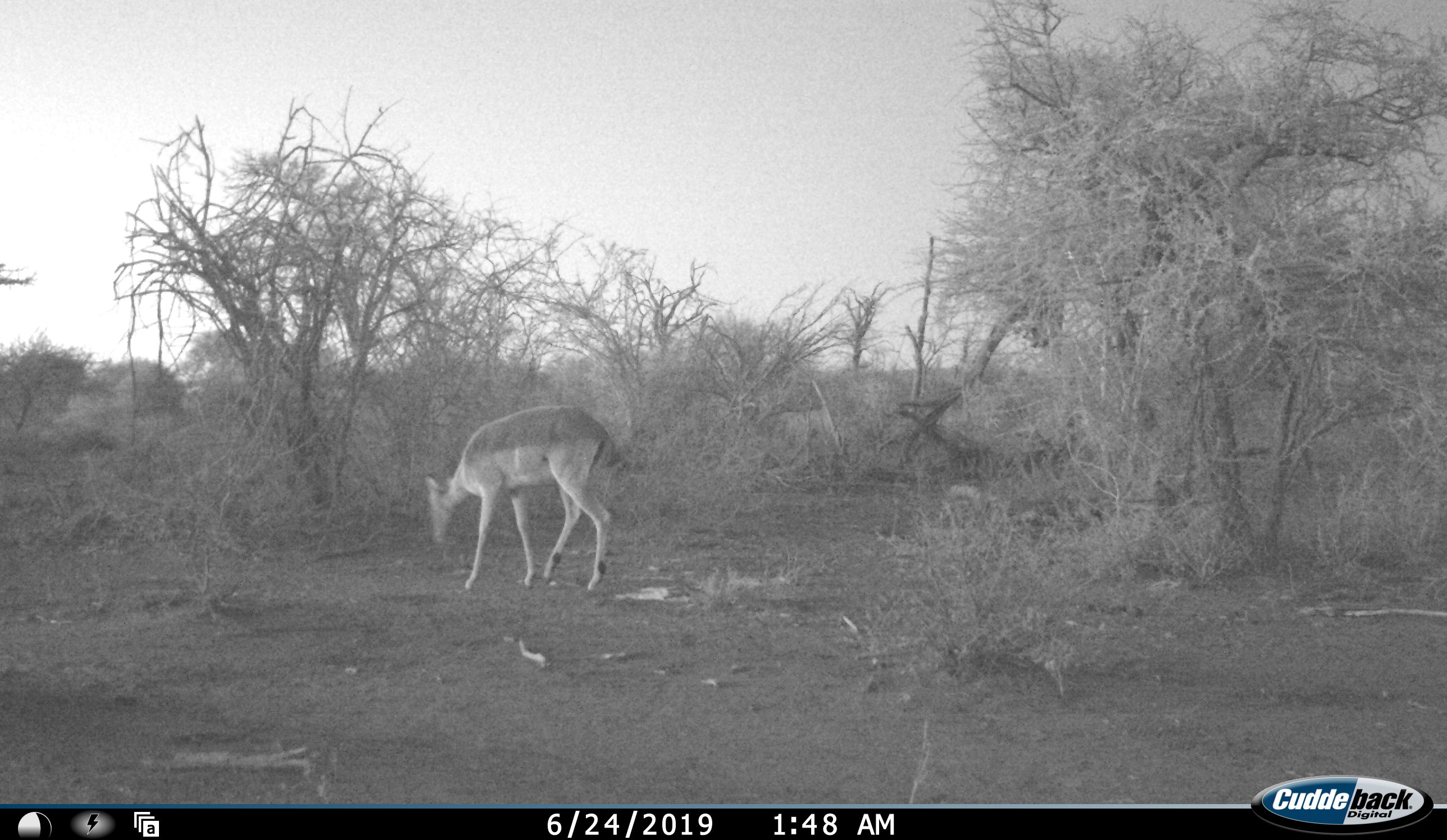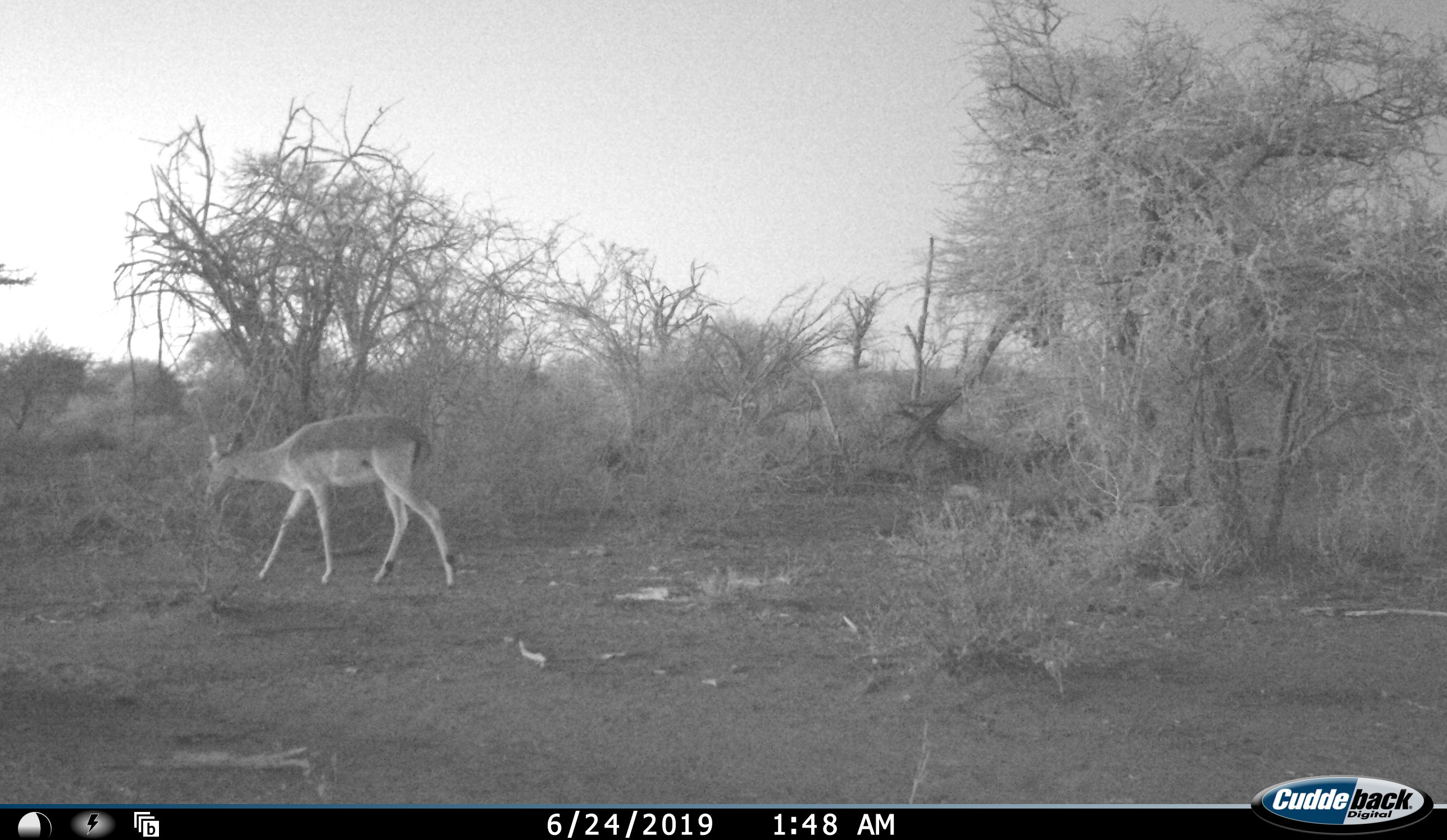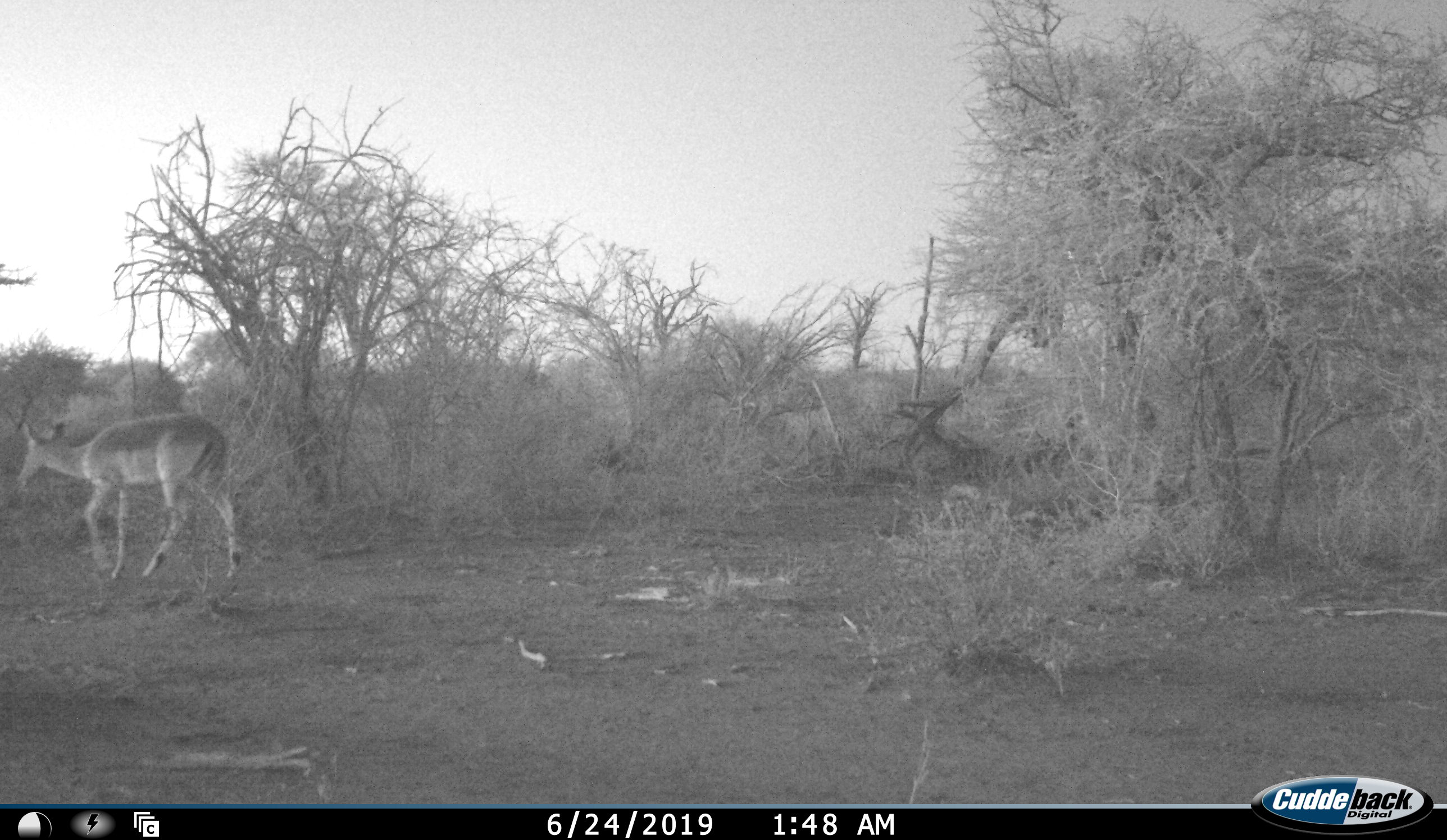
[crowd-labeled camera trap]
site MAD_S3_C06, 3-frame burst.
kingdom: Animalia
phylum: Chordata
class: Mammalia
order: Artiodactyla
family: Bovidae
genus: Aepyceros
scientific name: Aepyceros melampus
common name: impala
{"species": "impala (Aepyceros melampus)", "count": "1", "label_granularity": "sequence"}